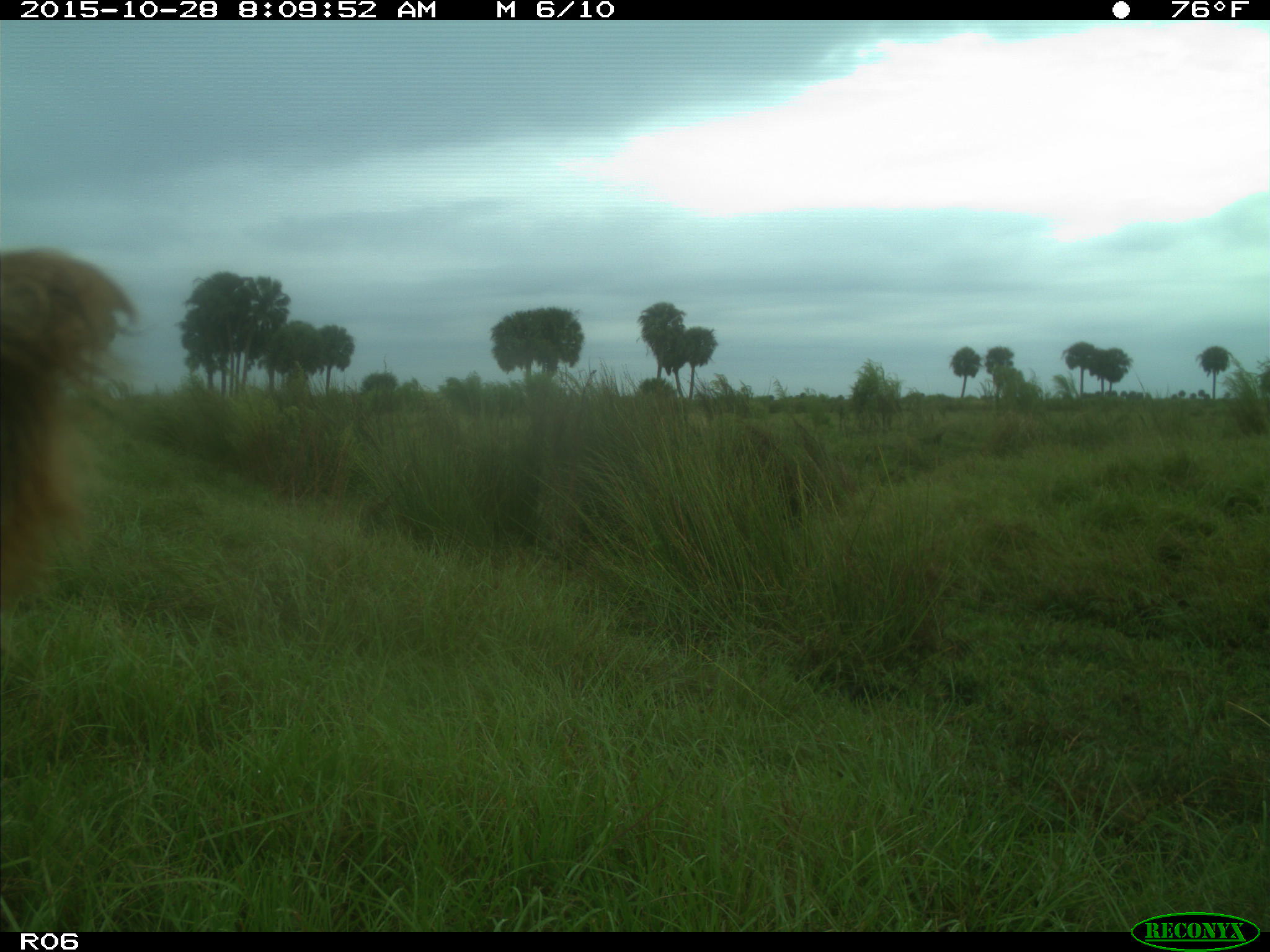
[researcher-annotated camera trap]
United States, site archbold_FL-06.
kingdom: Animalia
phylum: Chordata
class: Mammalia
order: Artiodactyla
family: Bovidae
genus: Bos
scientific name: Bos taurus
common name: domestic cow